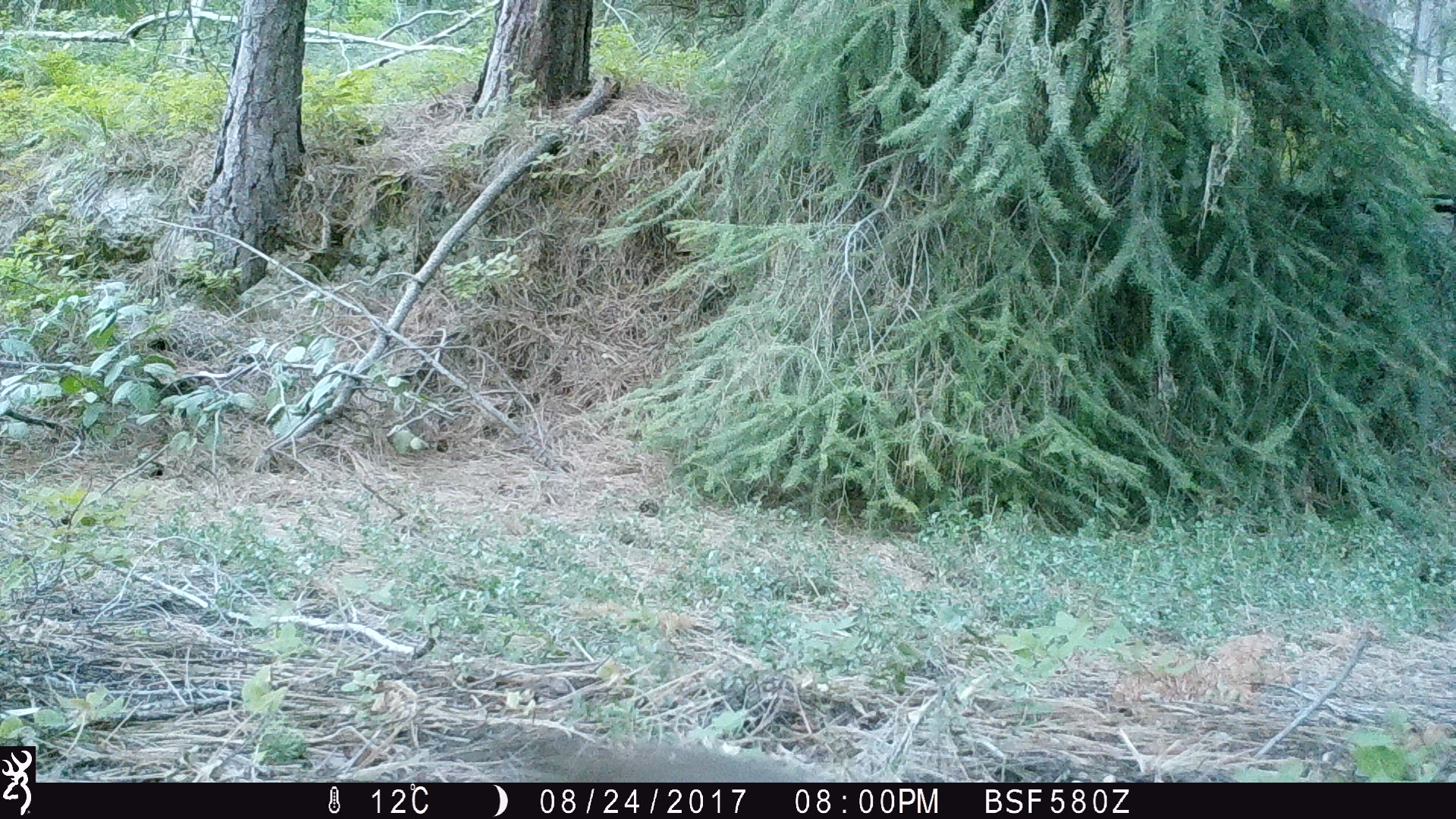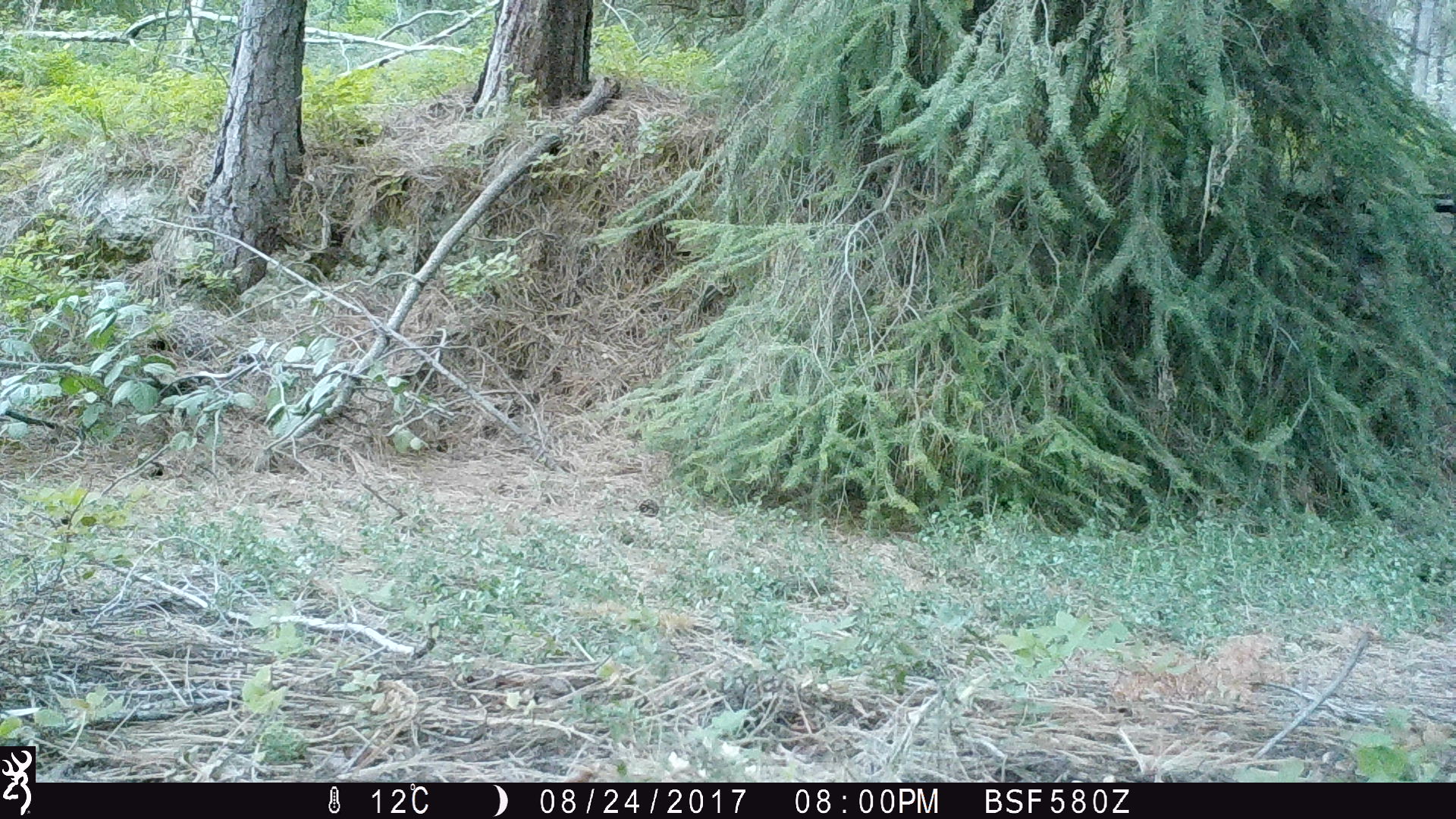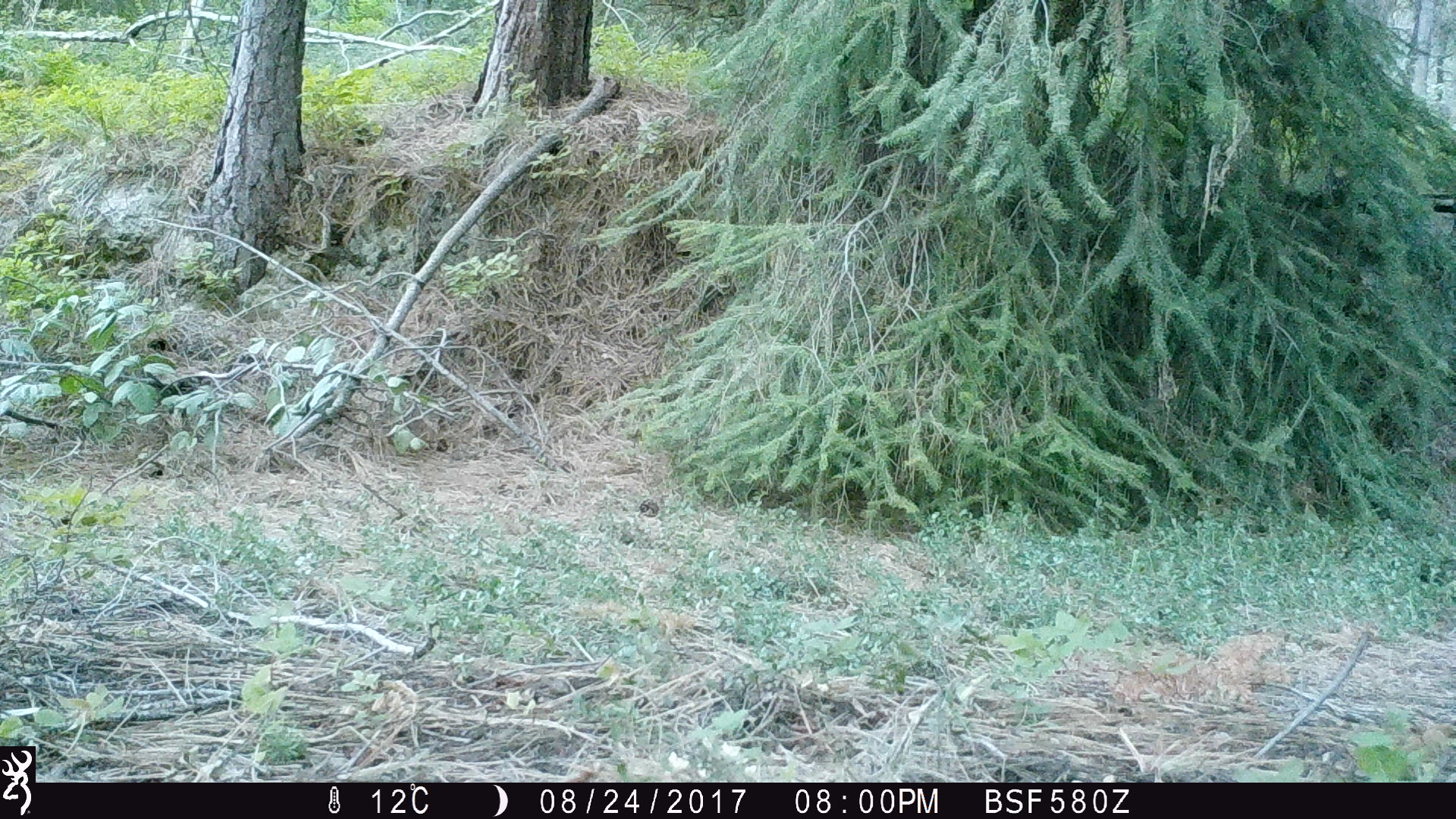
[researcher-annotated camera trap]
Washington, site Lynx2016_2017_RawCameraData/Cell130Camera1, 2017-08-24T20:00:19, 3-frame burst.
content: unidentified animal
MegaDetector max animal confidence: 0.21